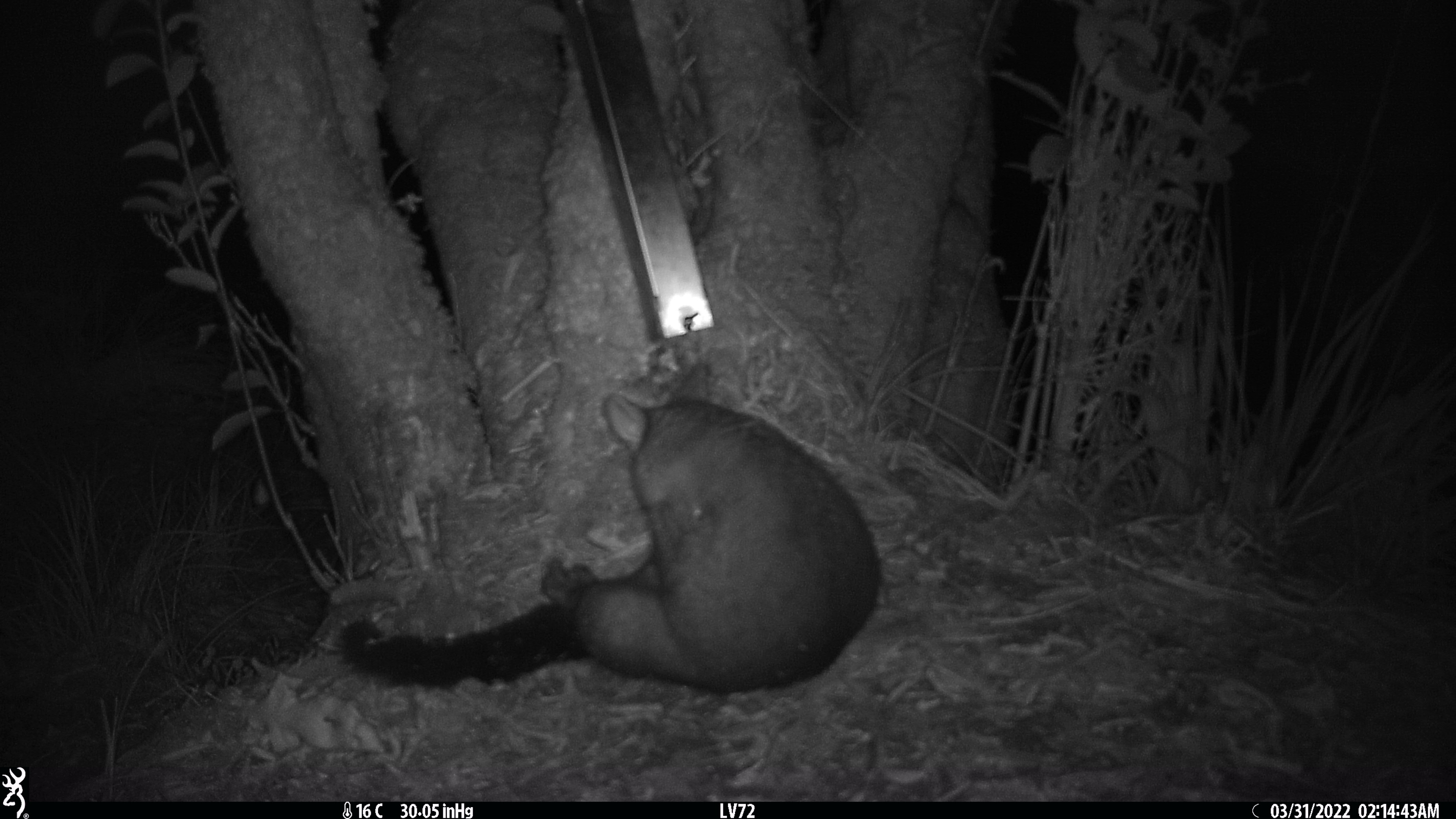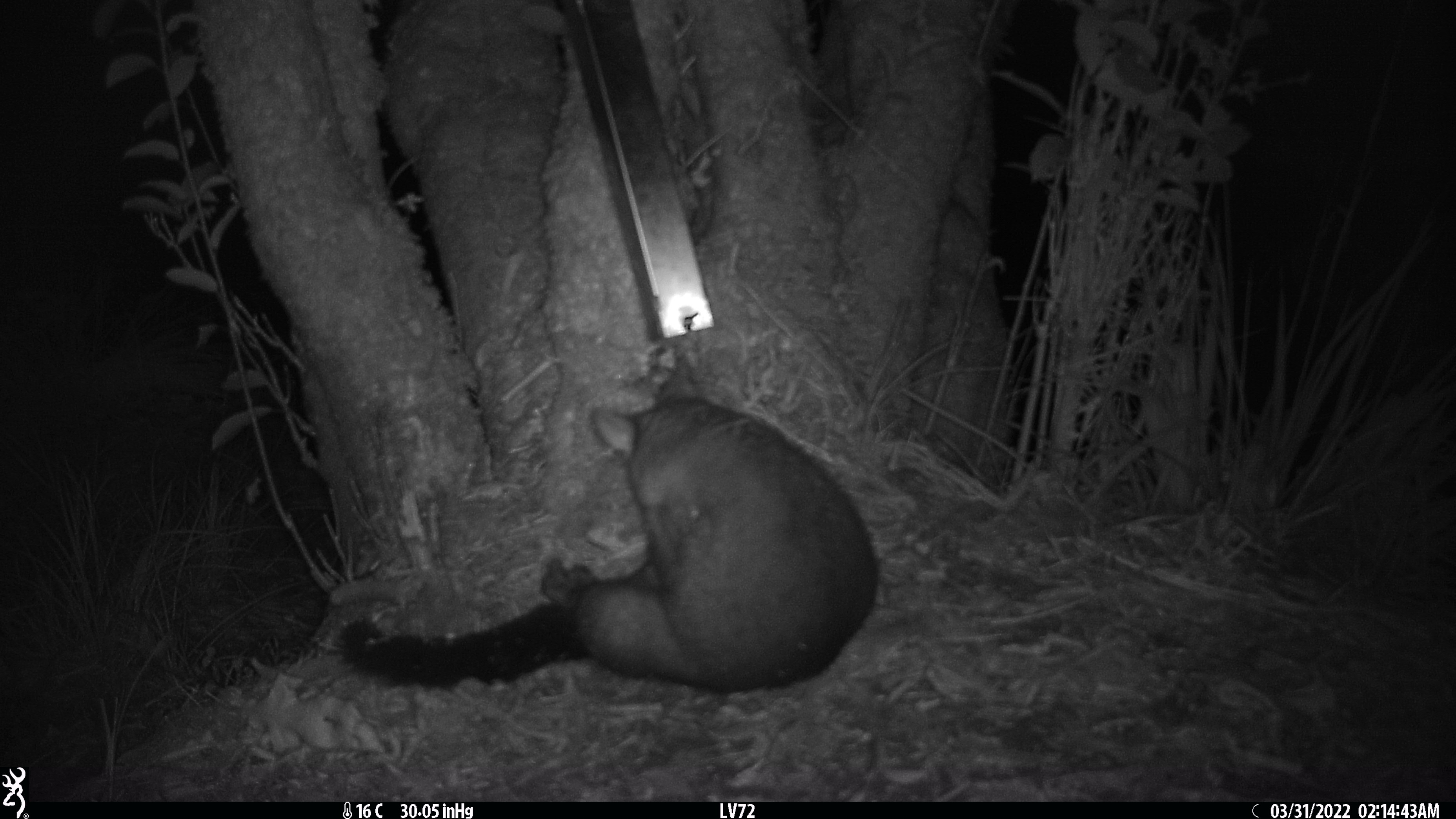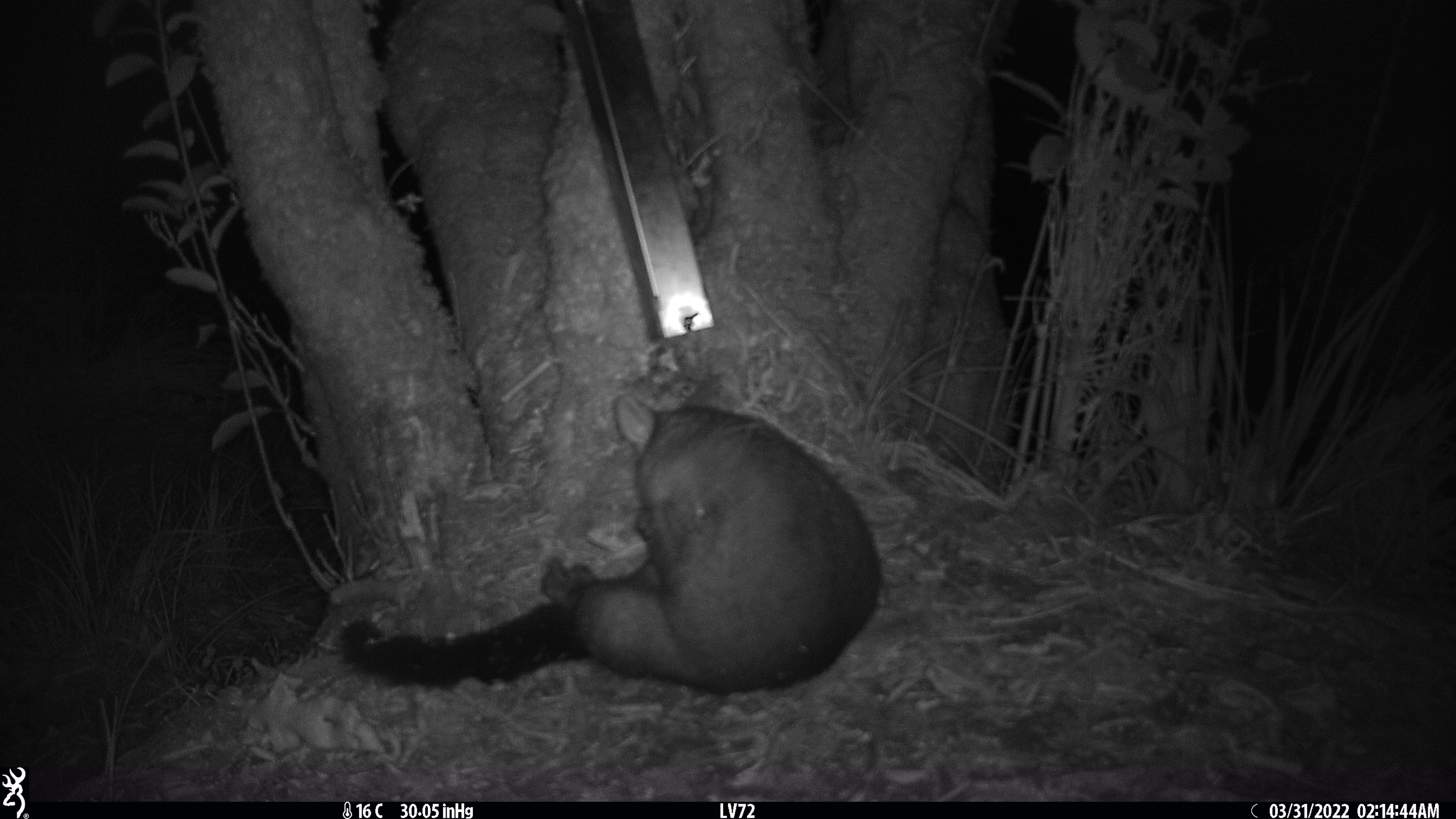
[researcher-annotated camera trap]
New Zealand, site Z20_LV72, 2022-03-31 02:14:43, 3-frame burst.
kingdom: Animalia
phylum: Chordata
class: Mammalia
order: Diprotodontia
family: Phalangeridae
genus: Trichosurus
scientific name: Trichosurus vulpecula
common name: common brushtail possum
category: possum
Possum (common brushtail possum) (Trichosurus vulpecula).